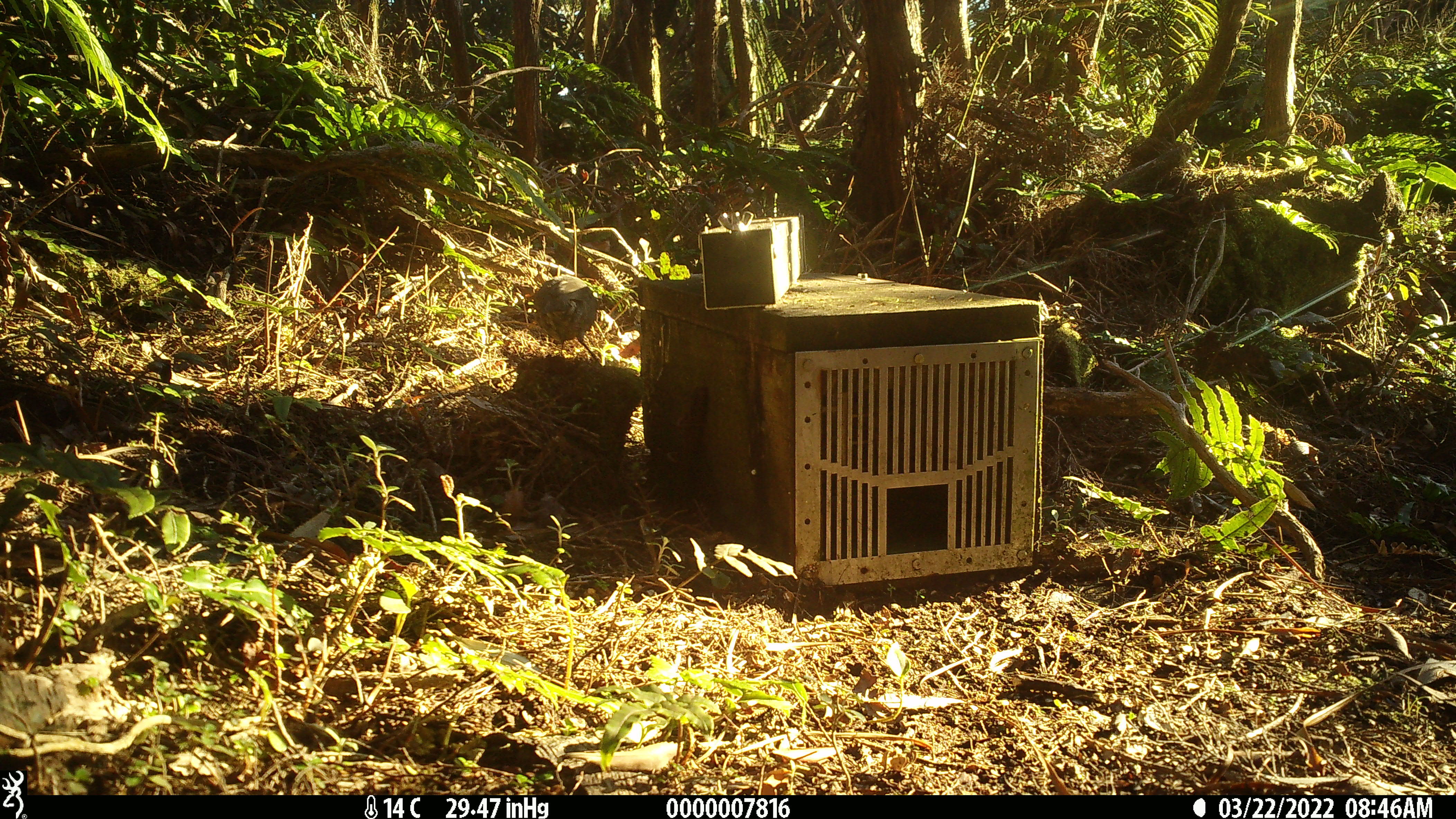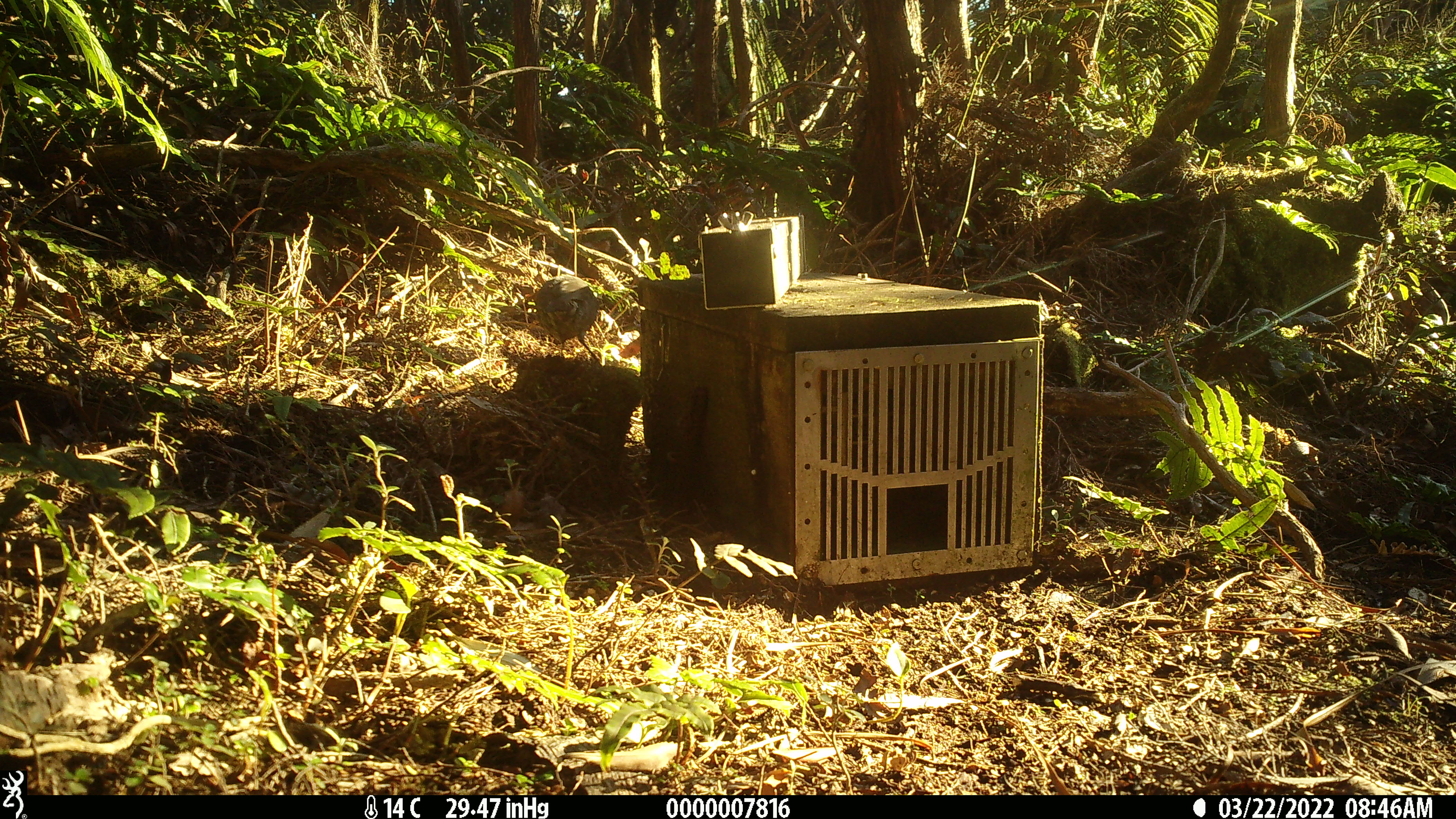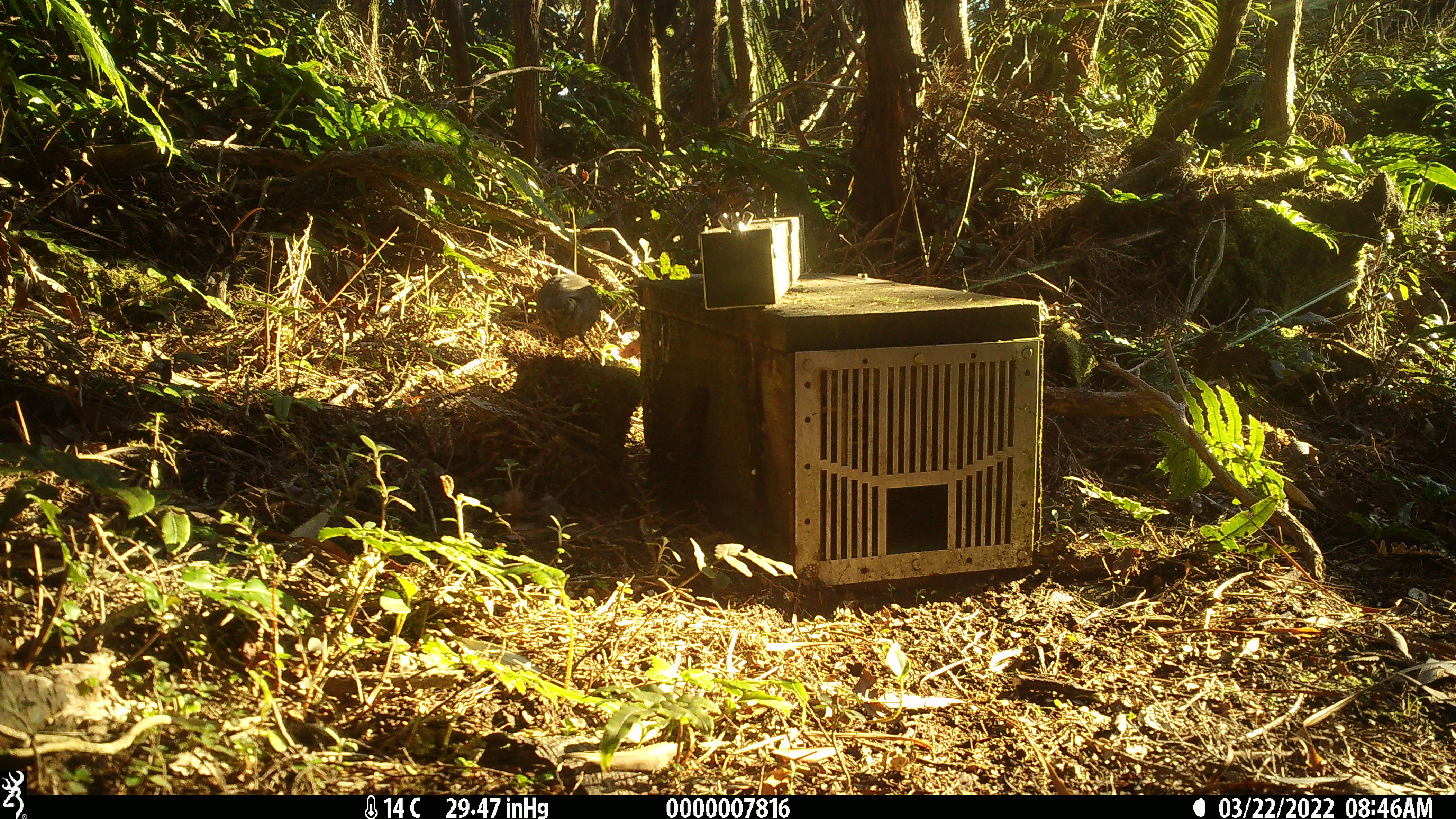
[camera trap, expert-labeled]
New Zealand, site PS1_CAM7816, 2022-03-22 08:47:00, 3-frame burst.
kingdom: Animalia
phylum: Chordata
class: Aves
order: Passeriformes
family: Petroicidae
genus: Petroica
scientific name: Petroica australis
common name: new zealand robin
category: robin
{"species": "robin (new zealand robin) (Petroica australis)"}